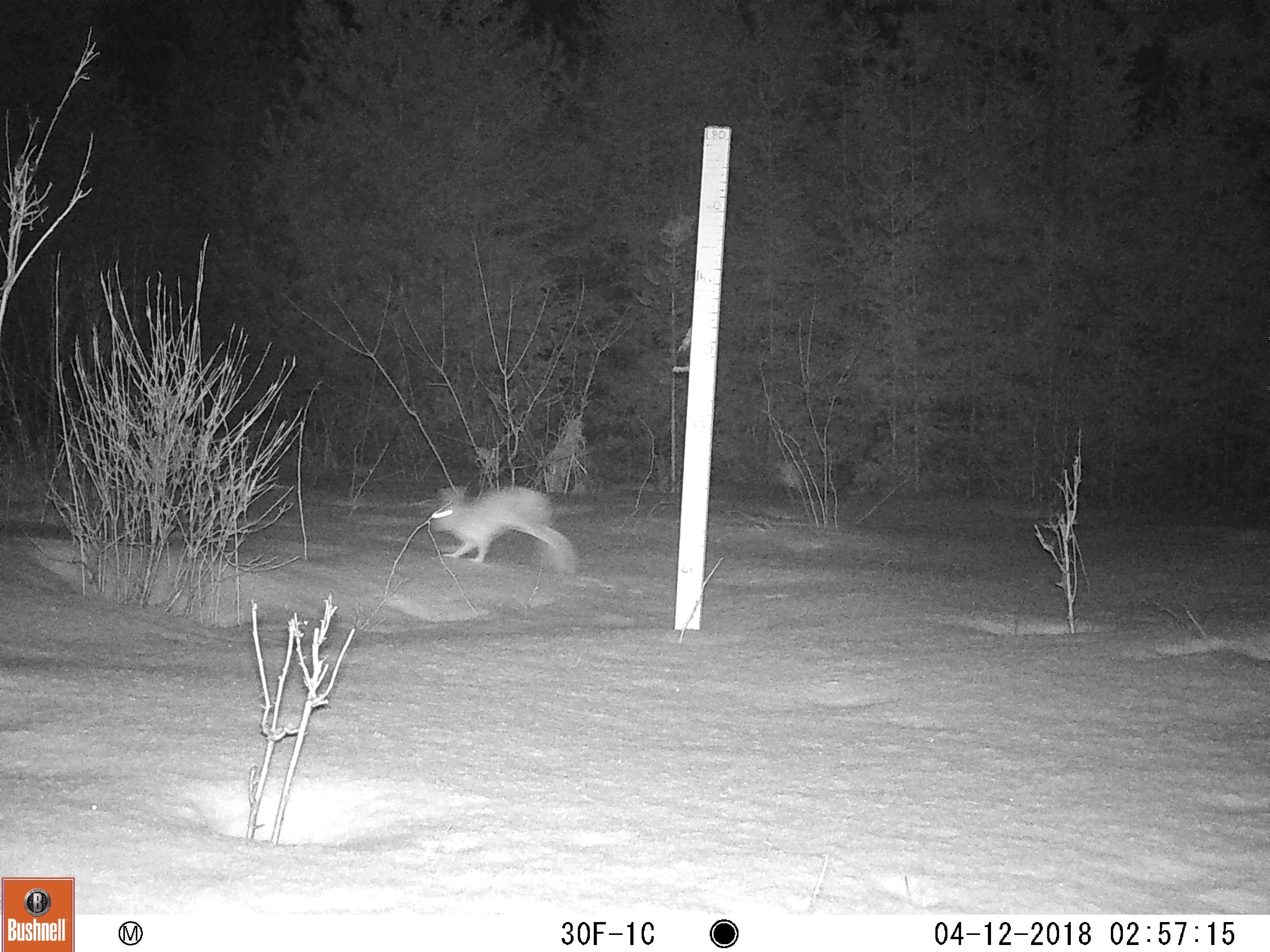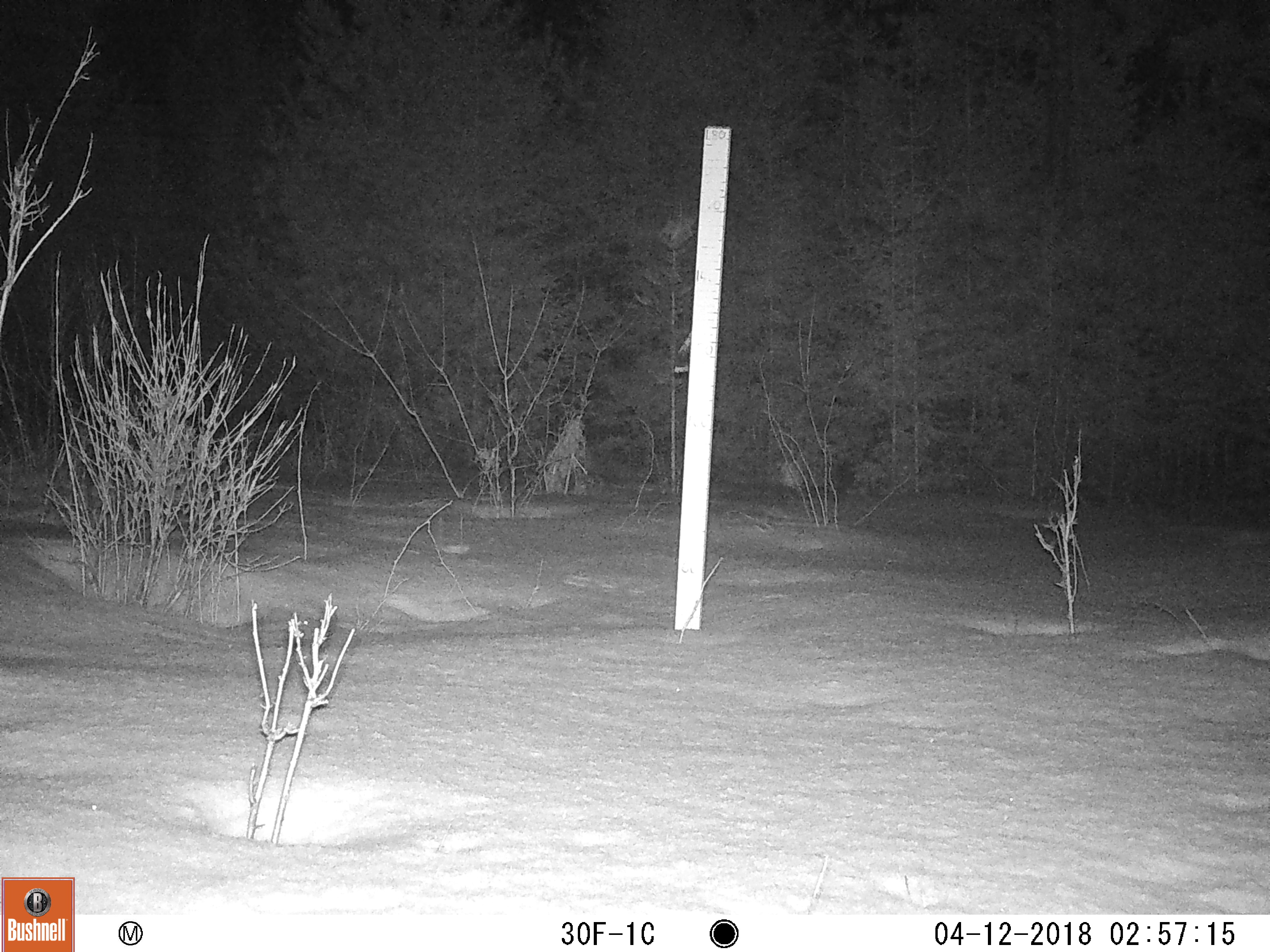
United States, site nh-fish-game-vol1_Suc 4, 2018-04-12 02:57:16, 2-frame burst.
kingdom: Animalia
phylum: Chordata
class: Mammalia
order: Lagomorpha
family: Leporidae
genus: Lepus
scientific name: Lepus americanus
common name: snowshoe hare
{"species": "snowshoe hare (Lepus americanus)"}